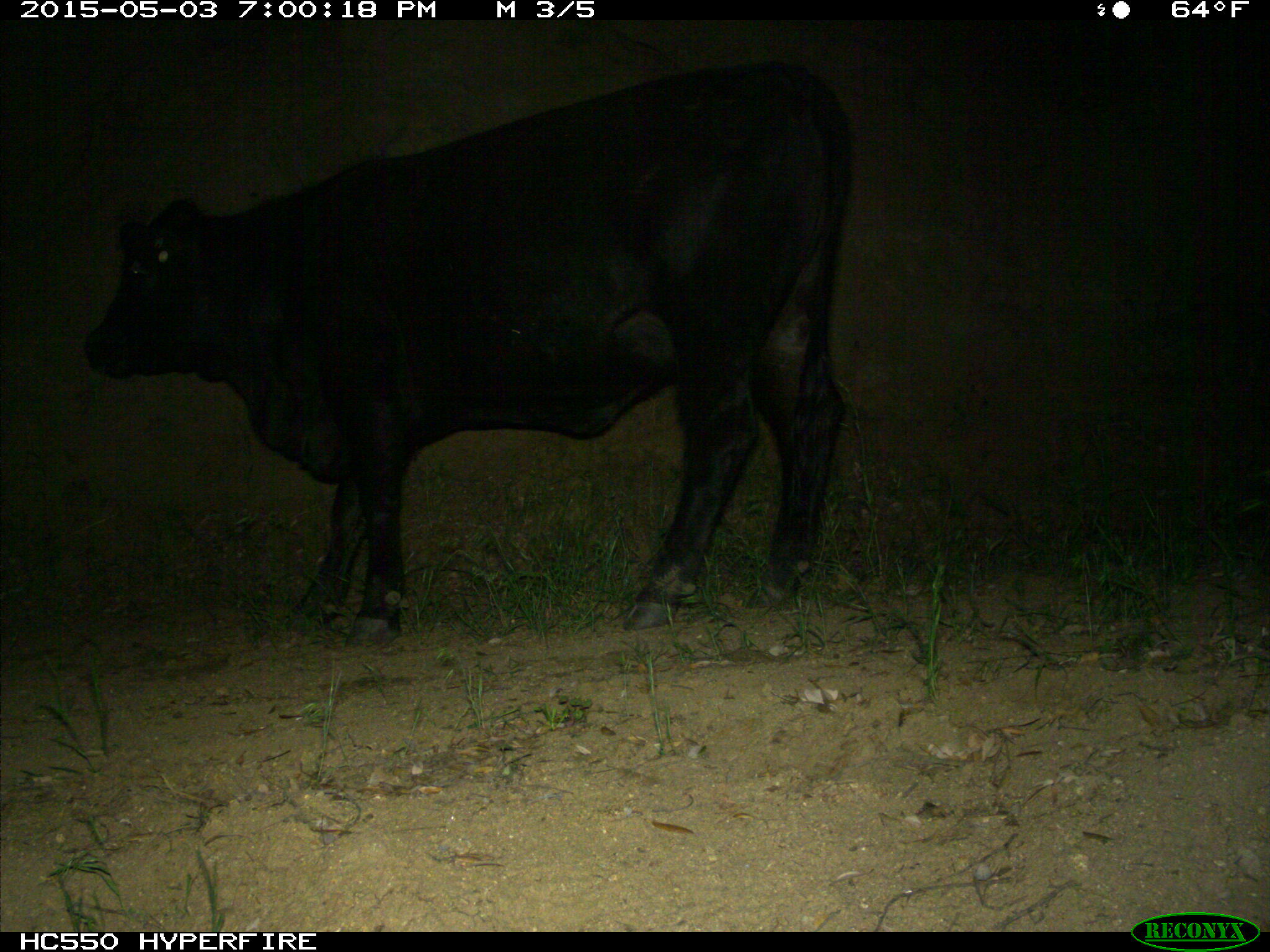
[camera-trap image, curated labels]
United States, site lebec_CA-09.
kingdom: Animalia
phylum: Chordata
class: Mammalia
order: Artiodactyla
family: Bovidae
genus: Bos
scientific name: Bos taurus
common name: domestic cow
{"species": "Bos taurus (domestic cow)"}